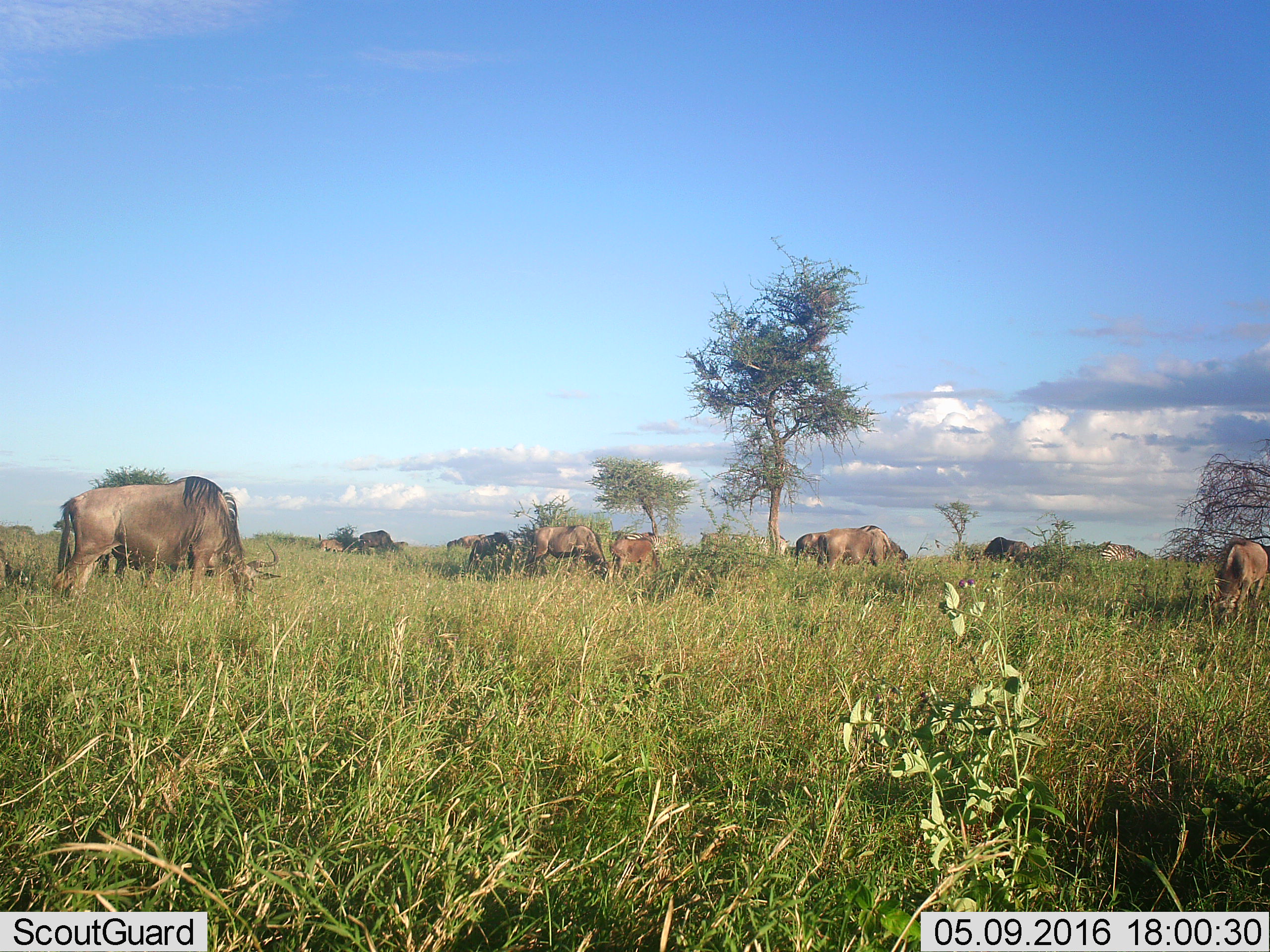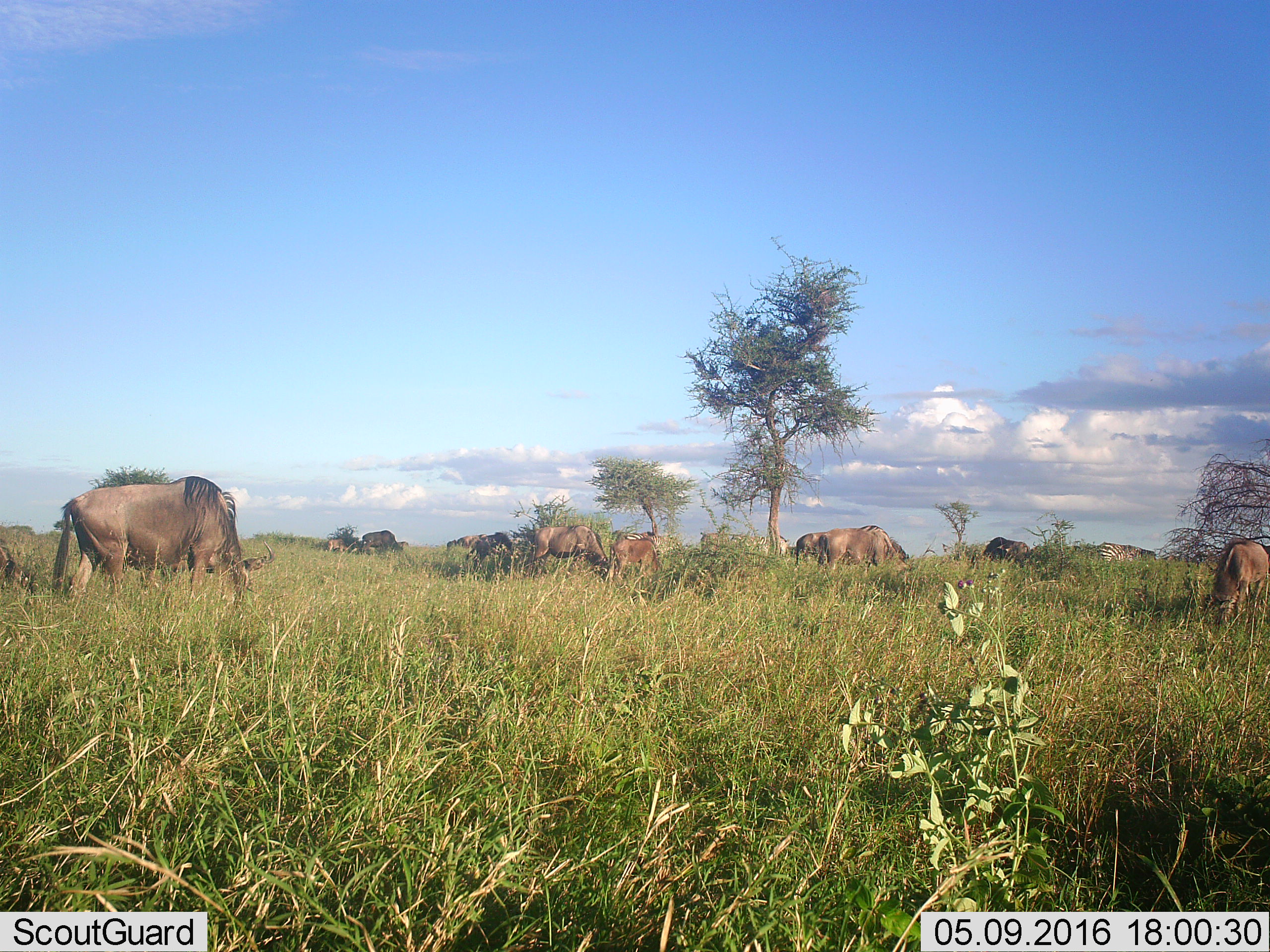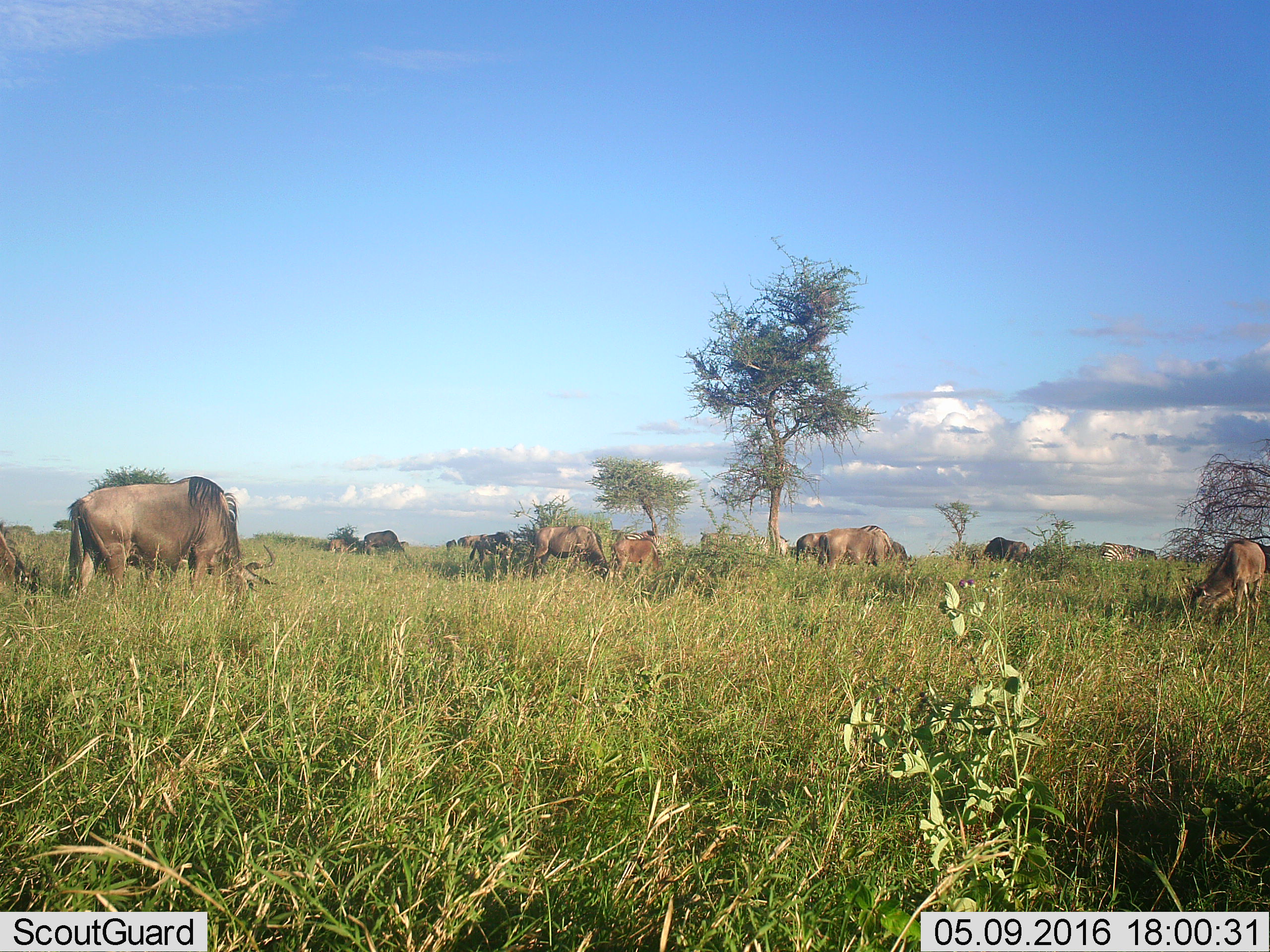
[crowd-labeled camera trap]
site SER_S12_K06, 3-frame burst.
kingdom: Animalia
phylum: Chordata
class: Mammalia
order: Artiodactyla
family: Bovidae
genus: Connochaetes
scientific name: Connochaetes taurinus taurinus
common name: blue wildebeest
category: wildebeestblue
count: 11-50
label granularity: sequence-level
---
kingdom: Animalia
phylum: Chordata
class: Mammalia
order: Perissodactyla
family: Equidae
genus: Equus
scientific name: Equus quagga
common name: plains zebra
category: zebraplains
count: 2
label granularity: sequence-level